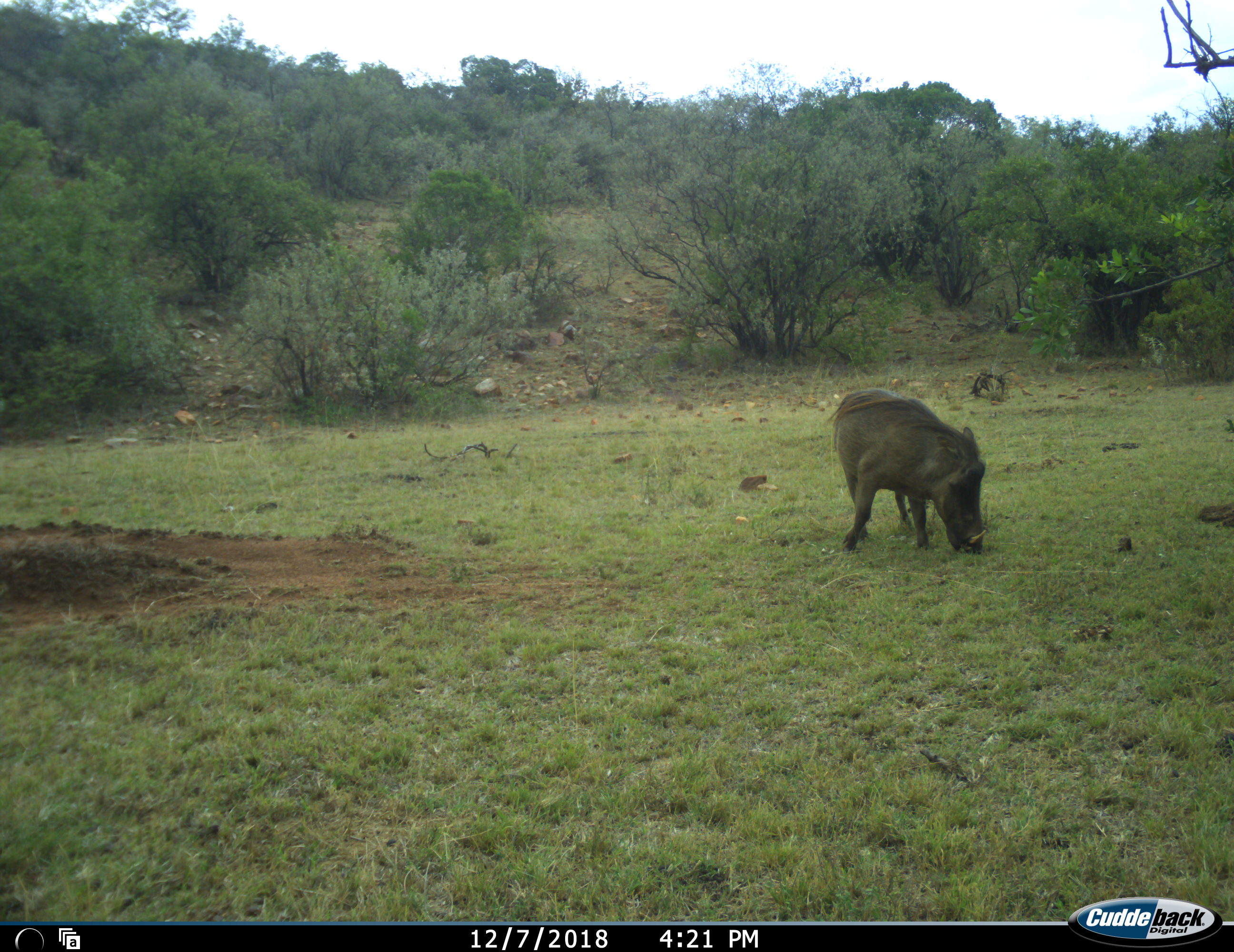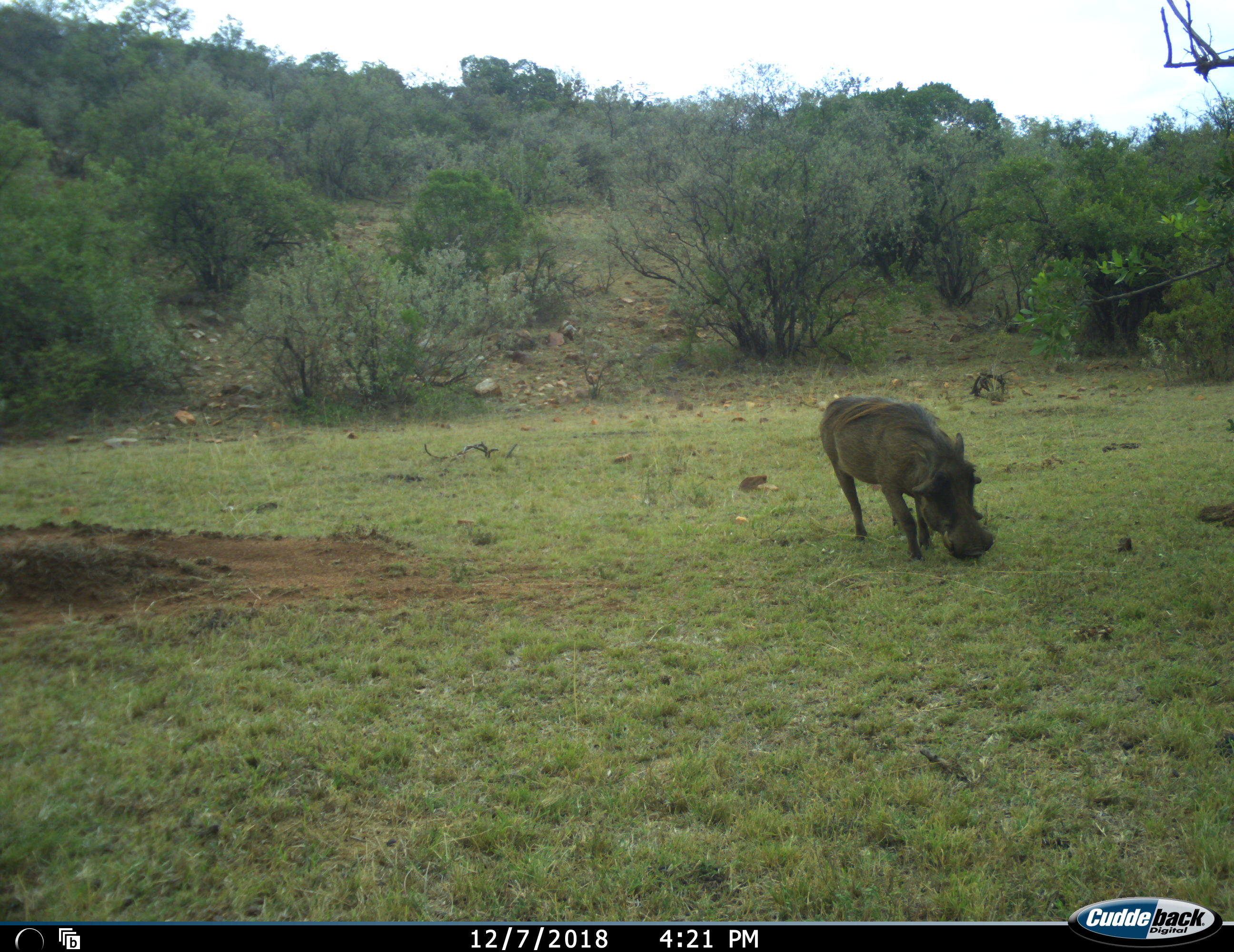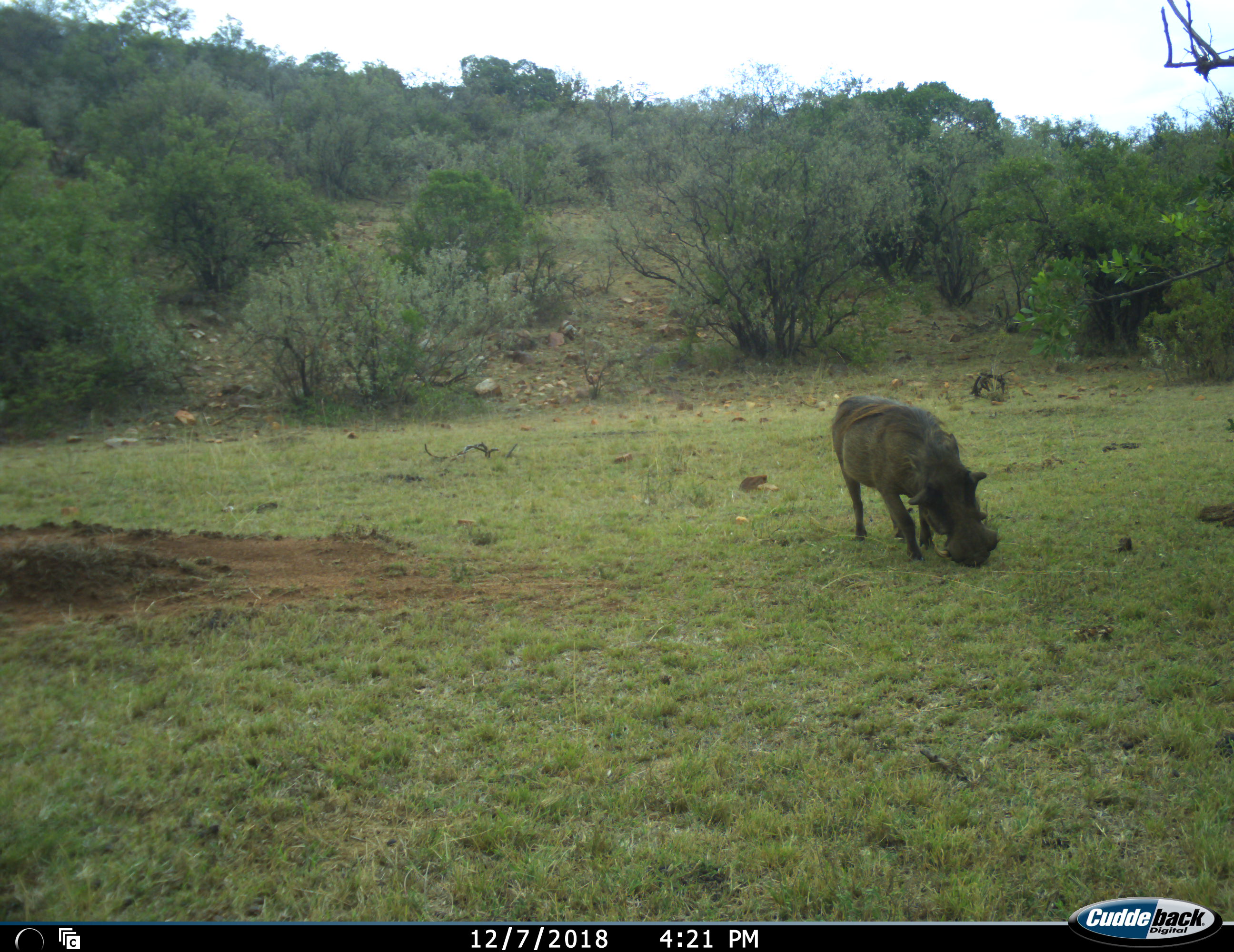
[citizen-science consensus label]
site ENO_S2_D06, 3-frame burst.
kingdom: Animalia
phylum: Chordata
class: Mammalia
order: Artiodactyla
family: Suidae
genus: Phacochoerus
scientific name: Phacochoerus africanus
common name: warthog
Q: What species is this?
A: Warthog (Phacochoerus africanus).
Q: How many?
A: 1.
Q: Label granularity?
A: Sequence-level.